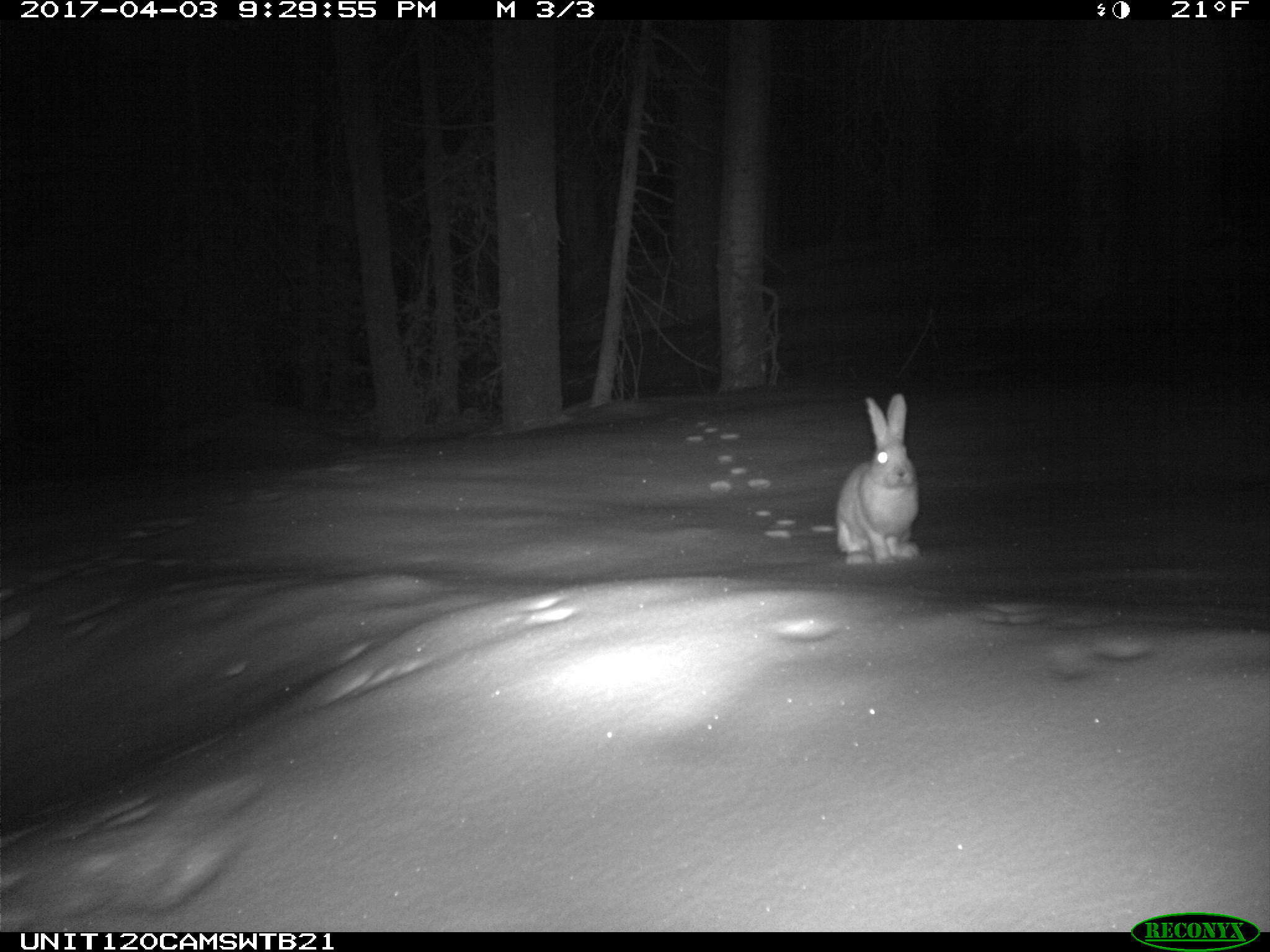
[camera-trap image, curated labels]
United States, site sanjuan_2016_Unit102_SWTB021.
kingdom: Animalia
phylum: Chordata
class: Mammalia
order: Lagomorpha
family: Leporidae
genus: Lepus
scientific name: Lepus americanus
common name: snowshoe hare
Lepus americanus (snowshoe hare).